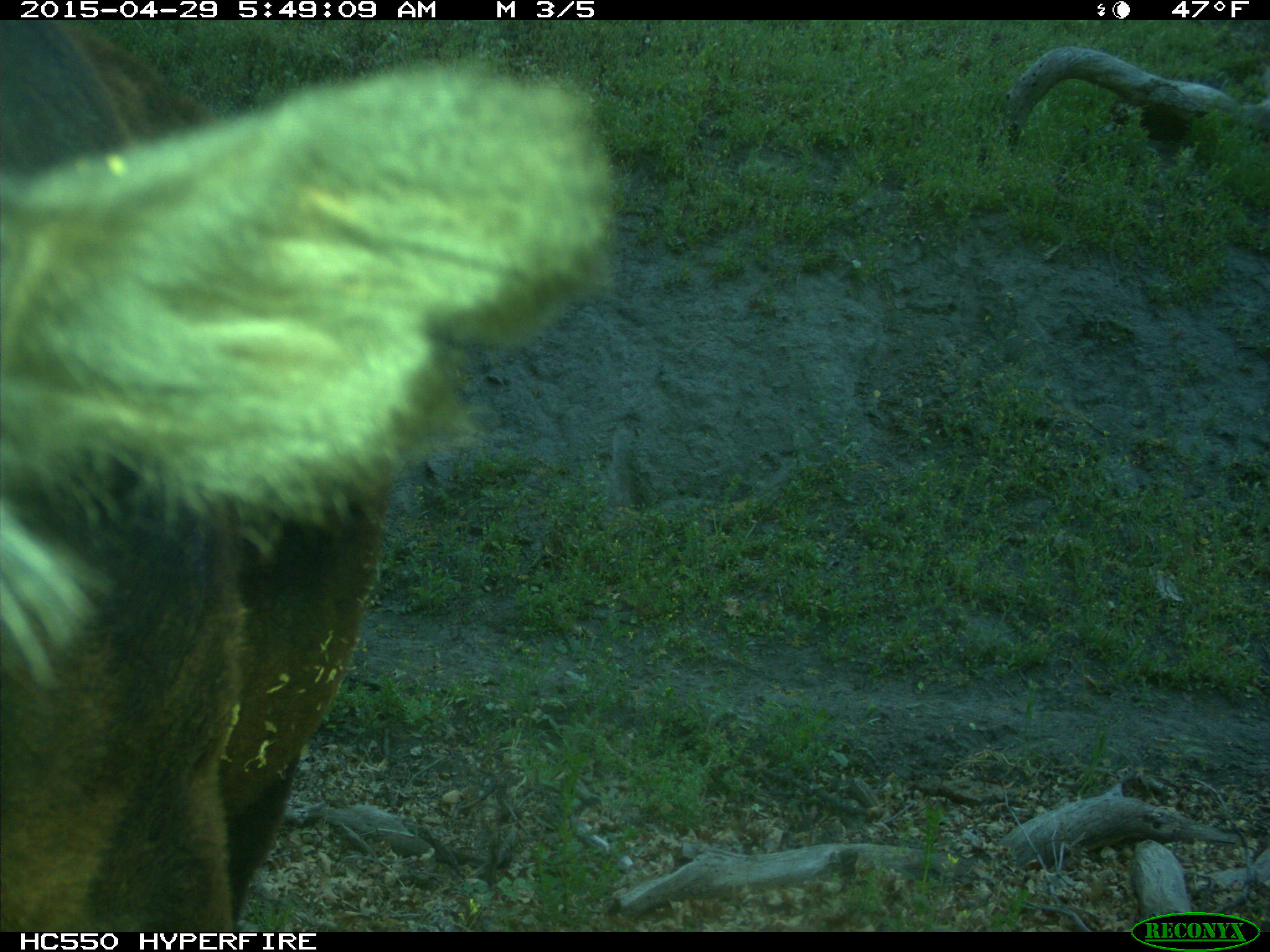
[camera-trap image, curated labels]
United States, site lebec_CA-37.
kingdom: Animalia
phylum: Chordata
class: Mammalia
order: Artiodactyla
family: Bovidae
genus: Bos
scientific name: Bos taurus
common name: domestic cow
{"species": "Bos taurus (domestic cow)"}